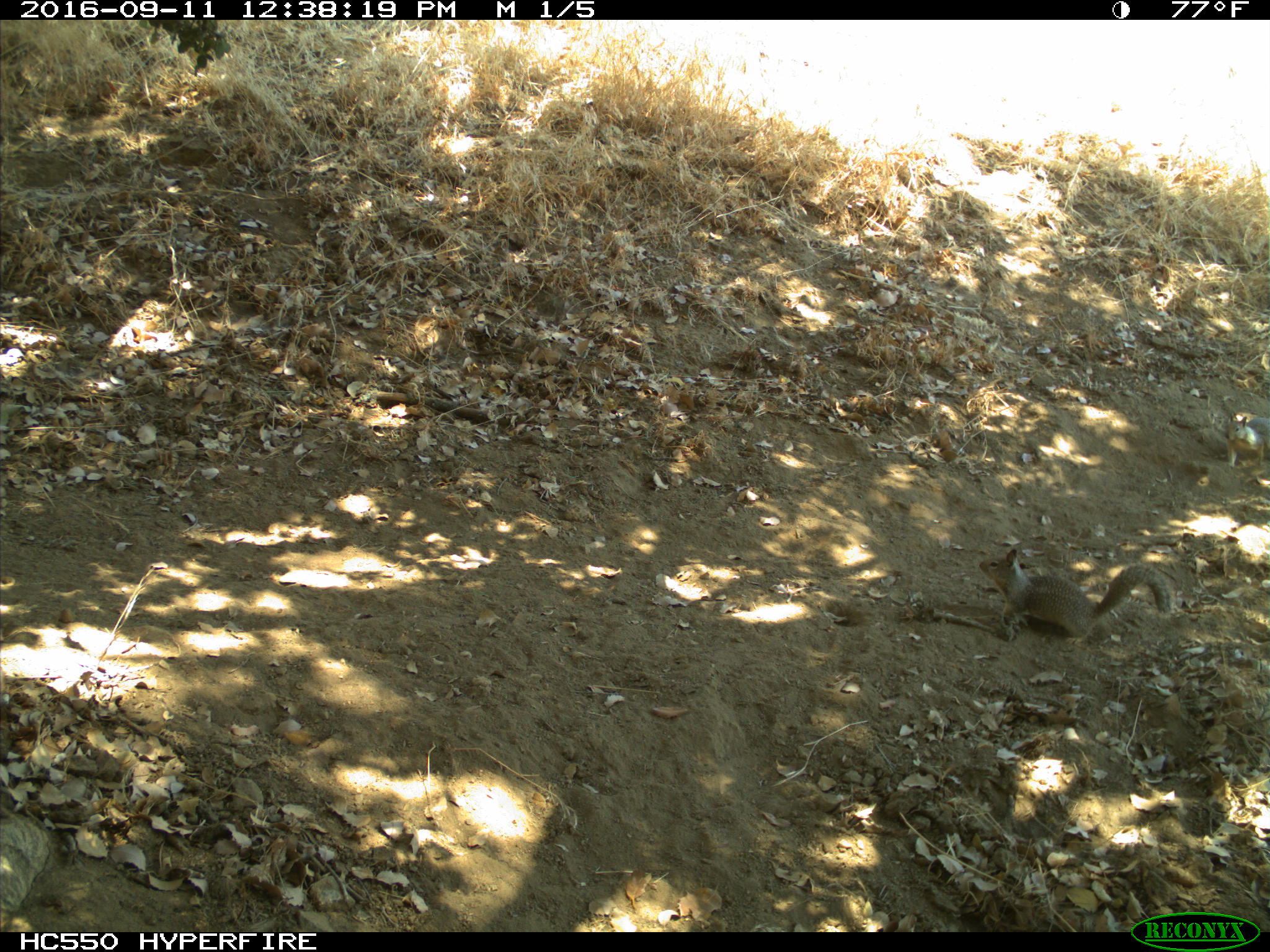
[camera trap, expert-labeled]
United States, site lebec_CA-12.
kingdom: Animalia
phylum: Chordata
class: Mammalia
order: Rodentia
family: Sciuridae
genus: Otospermophilus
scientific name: Otospermophilus beecheyi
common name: california ground squirrel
Otospermophilus beecheyi (california ground squirrel).